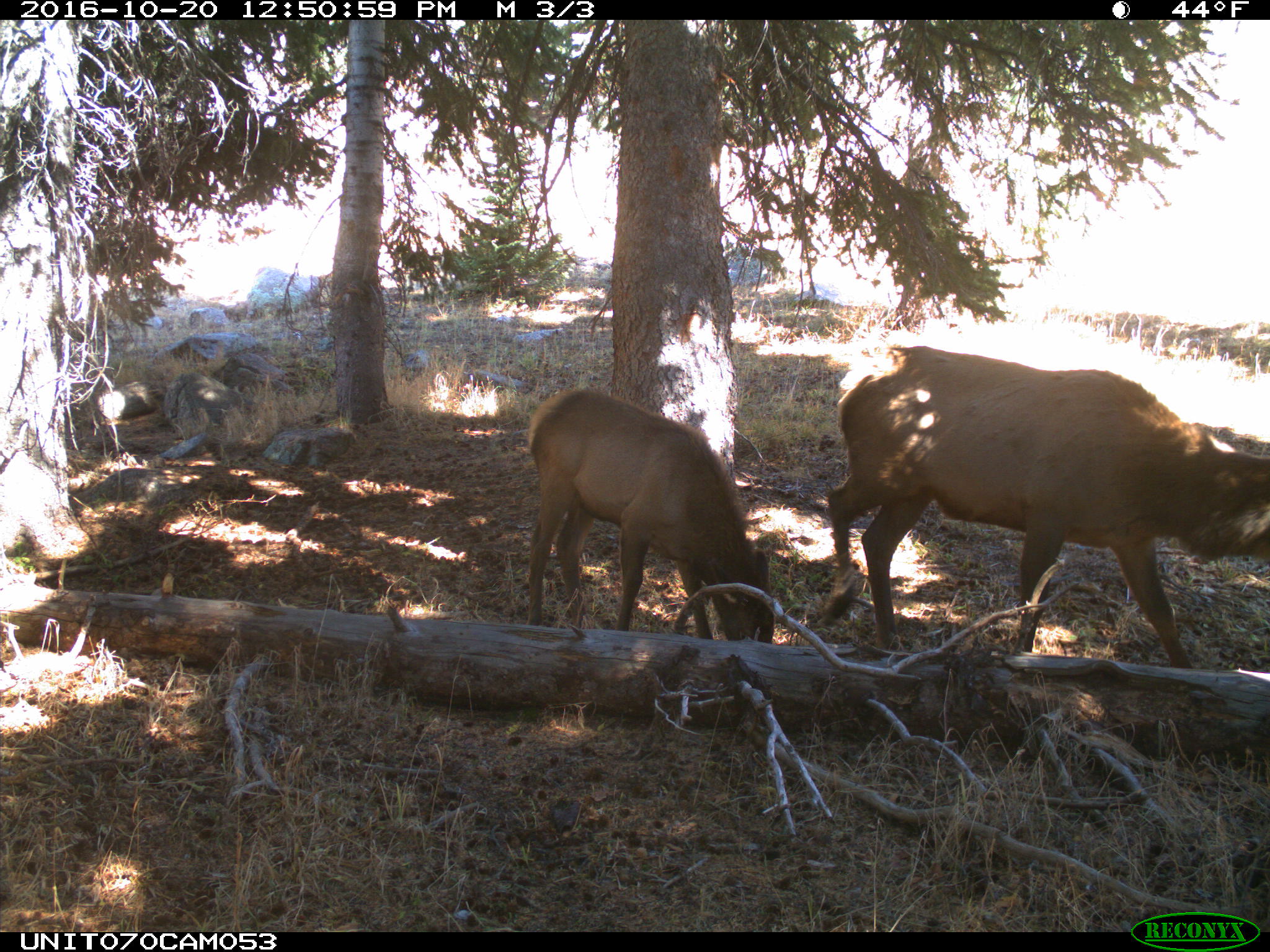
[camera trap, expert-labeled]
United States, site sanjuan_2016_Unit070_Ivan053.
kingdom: Animalia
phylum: Chordata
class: Mammalia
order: Artiodactyla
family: Cervidae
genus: Cervus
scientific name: Cervus elaphus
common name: red deer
Cervus elaphus (red deer).